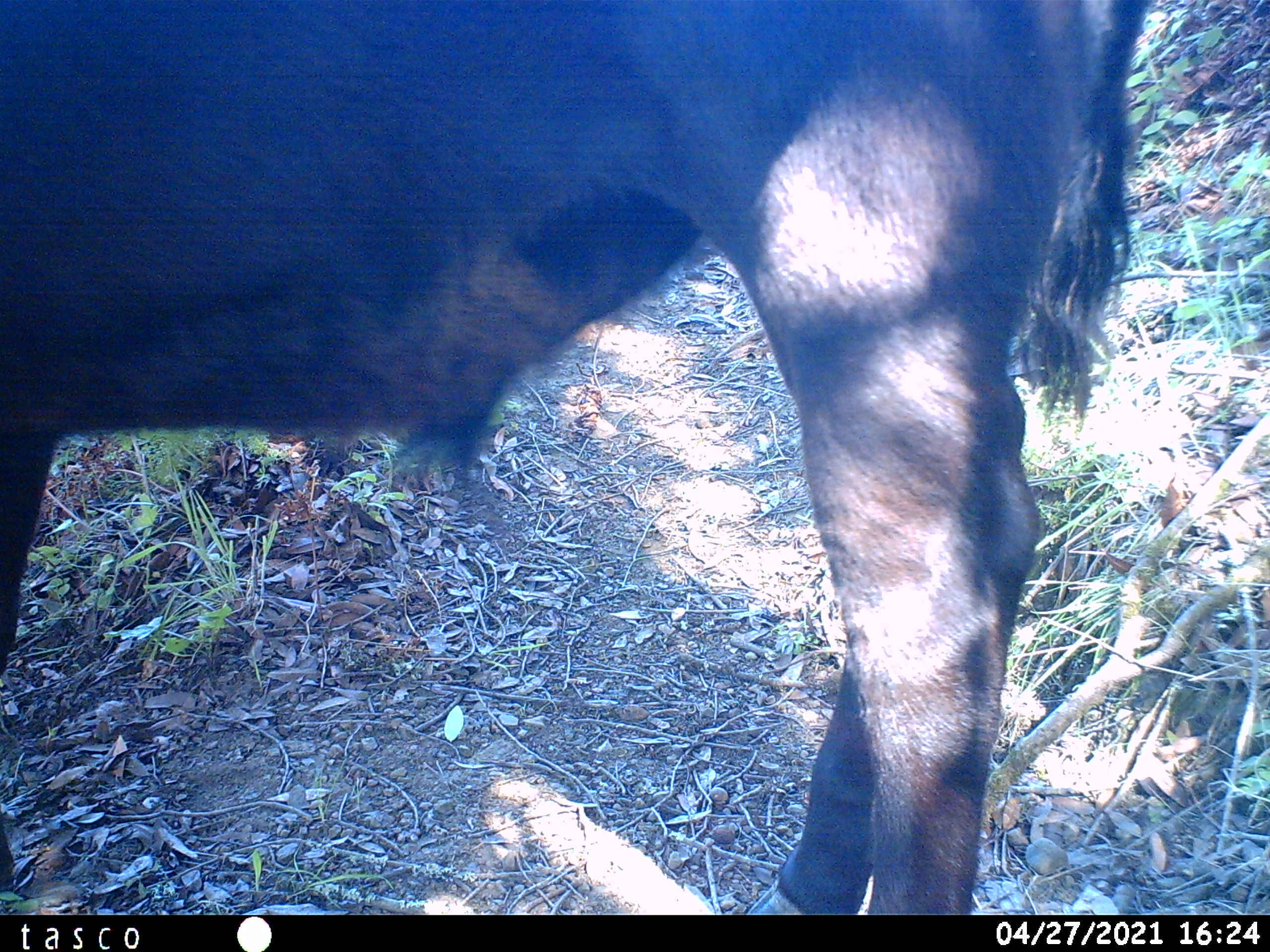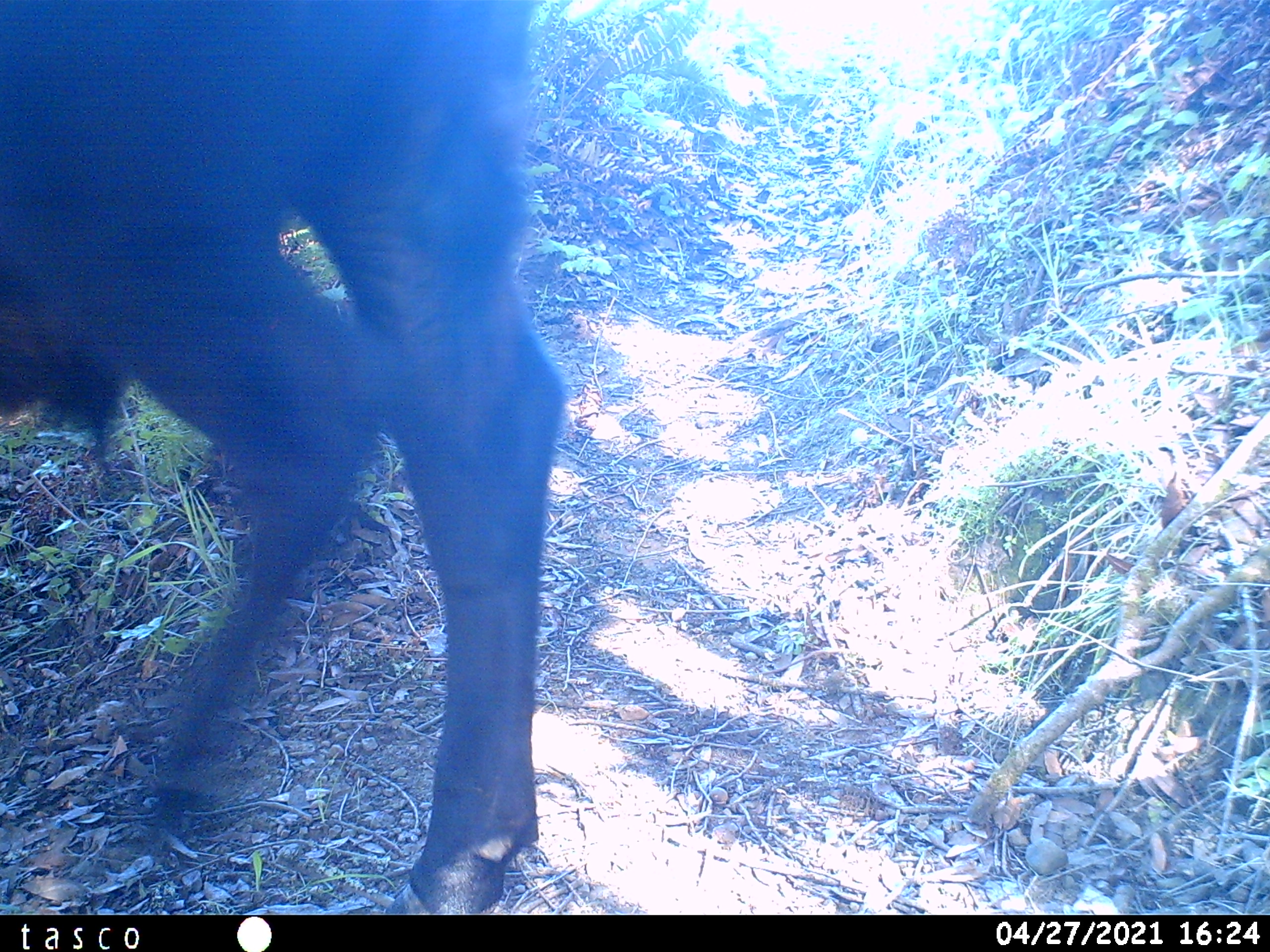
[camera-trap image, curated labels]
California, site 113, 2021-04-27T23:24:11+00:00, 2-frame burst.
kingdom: Animalia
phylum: Chordata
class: Mammalia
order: Artiodactyla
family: Bovidae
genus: Bos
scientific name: Bos taurus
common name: domestic cattle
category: cattle